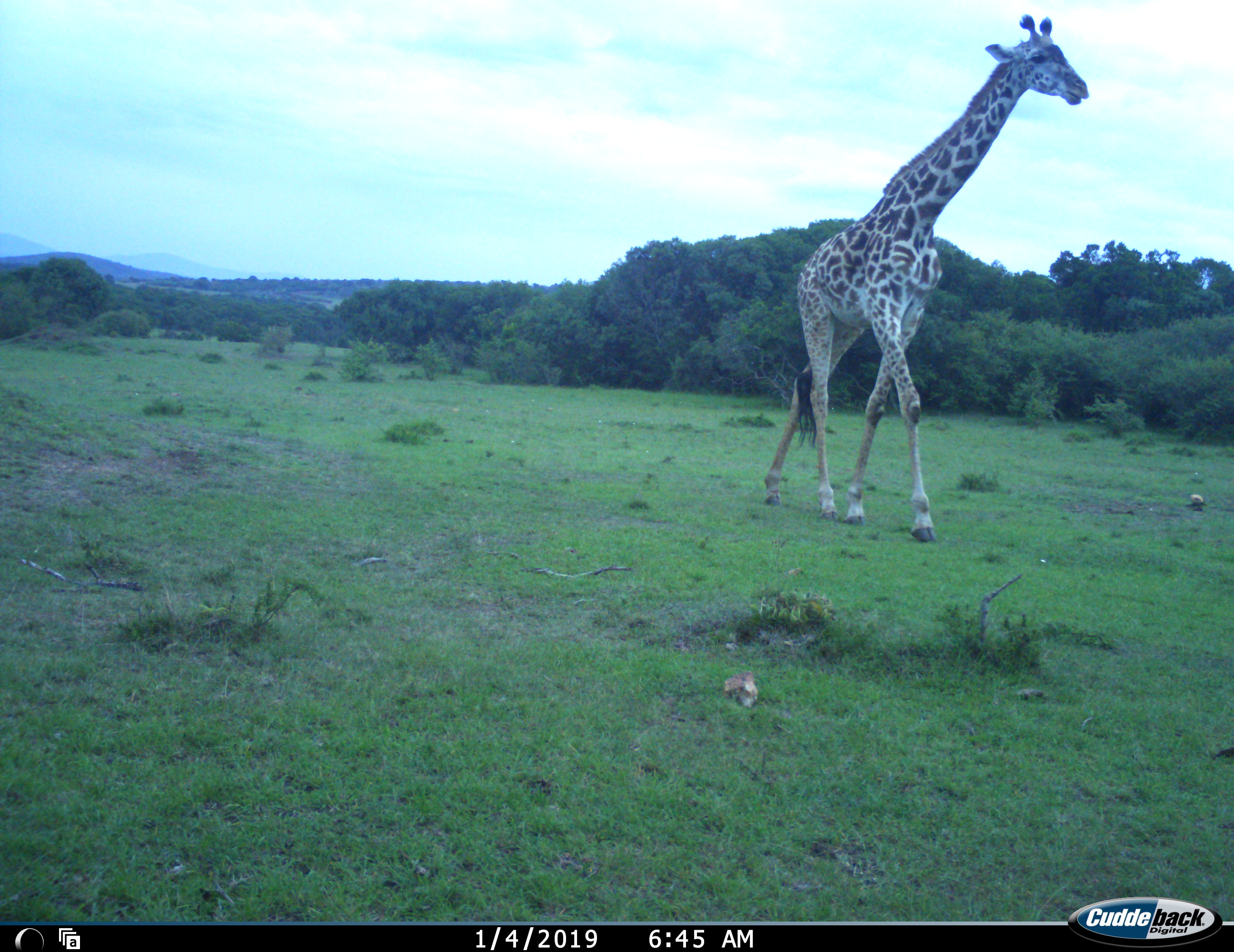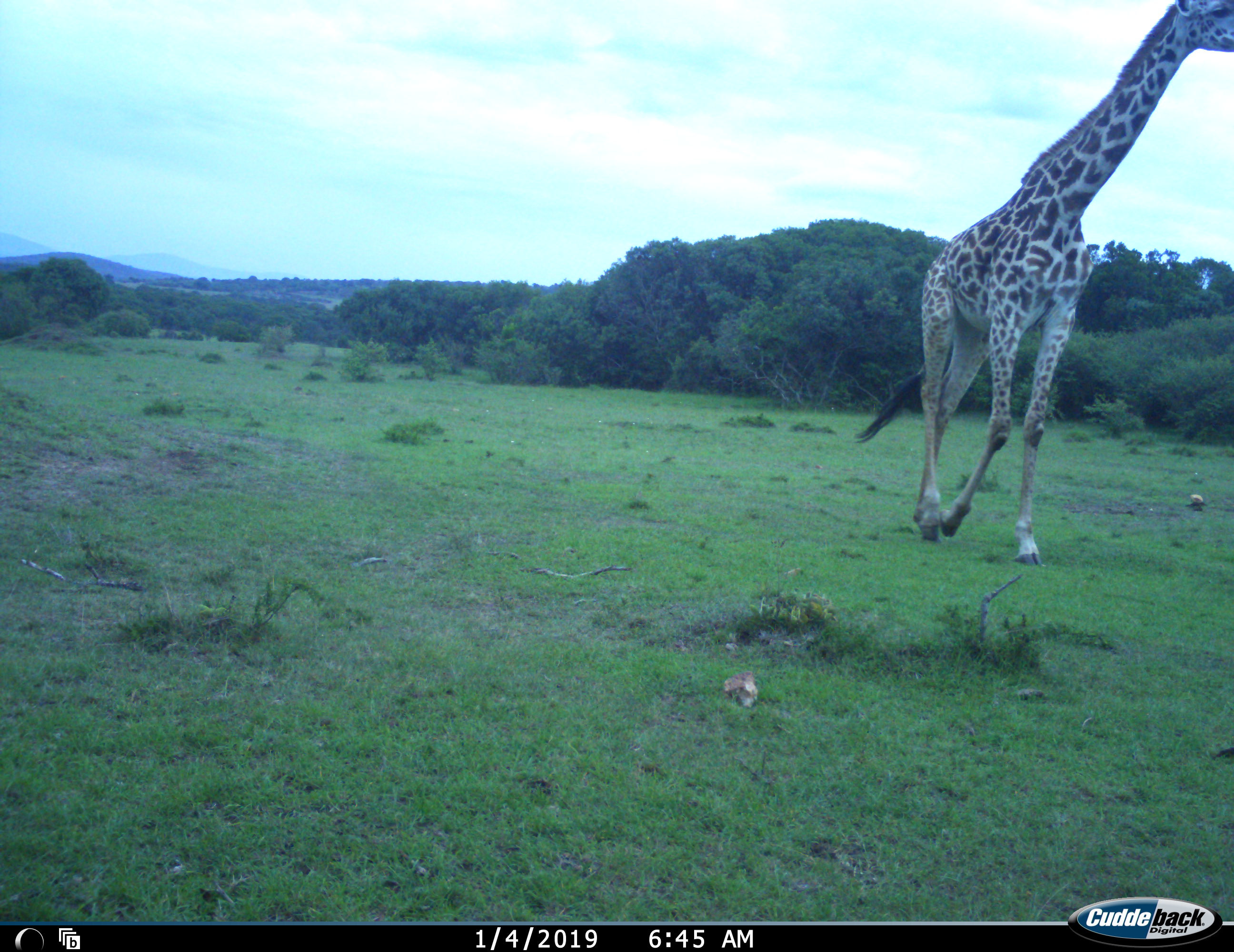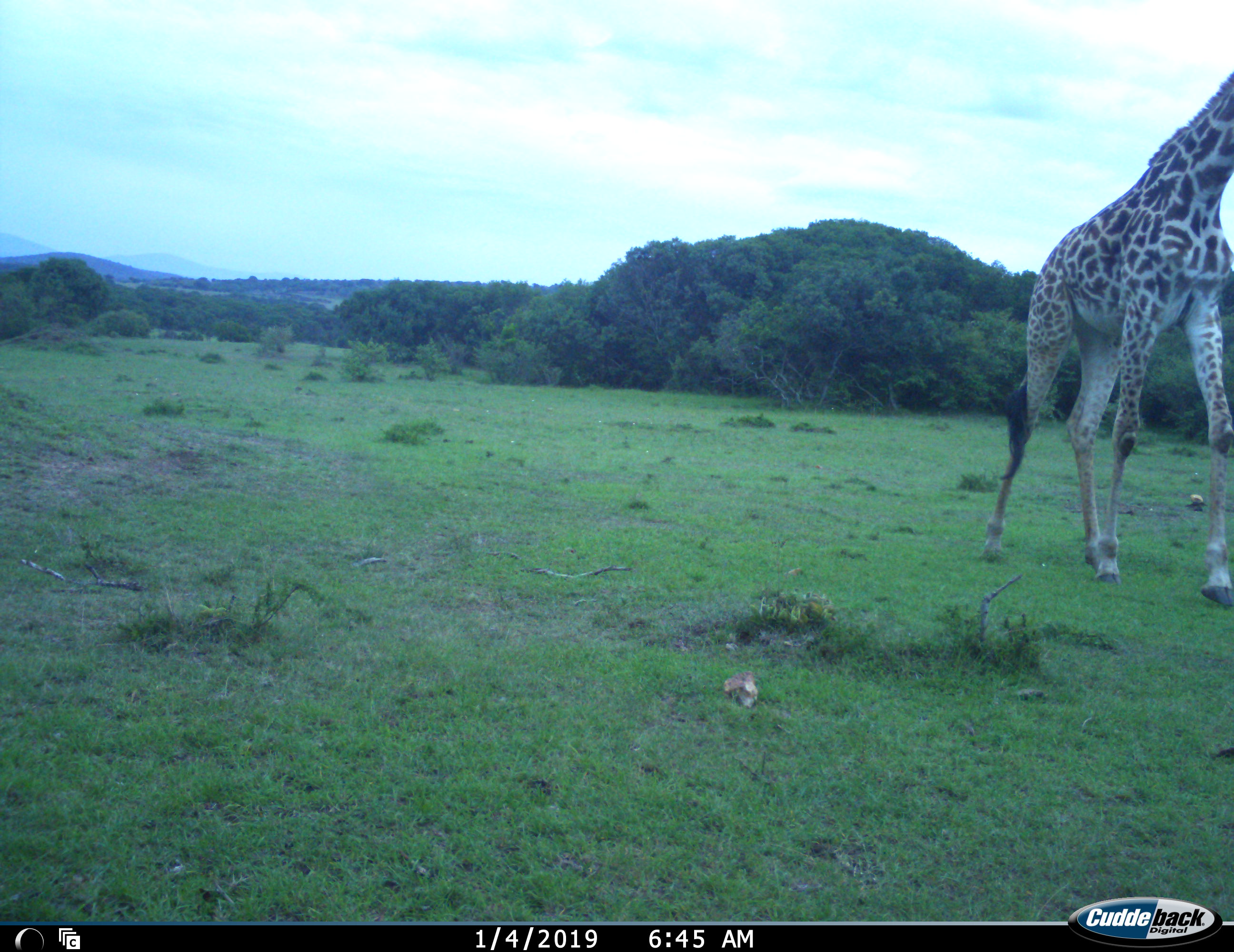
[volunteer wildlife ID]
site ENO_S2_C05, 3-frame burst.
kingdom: Animalia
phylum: Chordata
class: Mammalia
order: Artiodactyla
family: Giraffidae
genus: Giraffa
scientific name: Giraffa camelopardalis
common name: giraffe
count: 1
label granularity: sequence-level